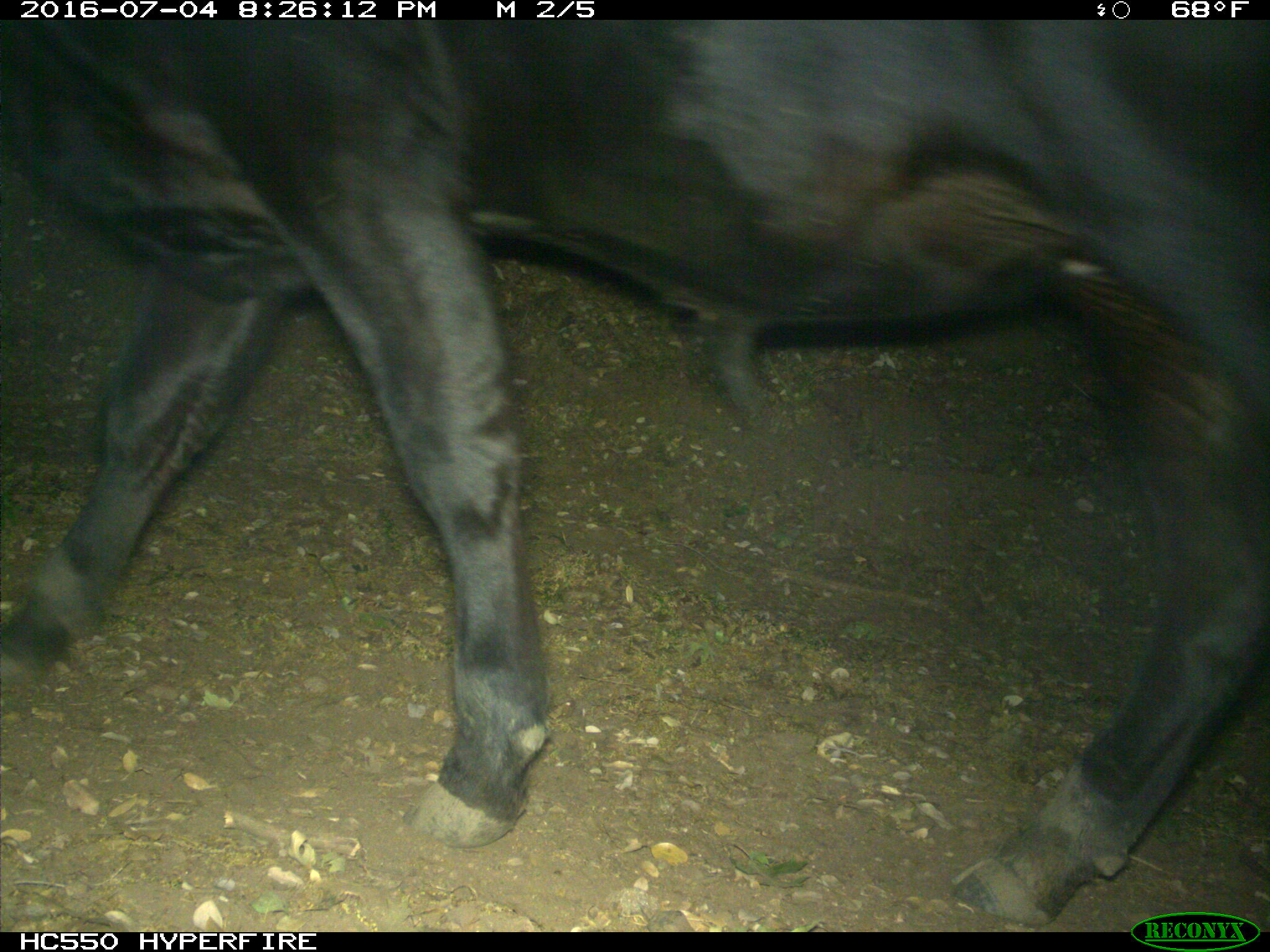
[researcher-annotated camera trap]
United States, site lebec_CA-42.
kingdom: Animalia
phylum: Chordata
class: Mammalia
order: Artiodactyla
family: Bovidae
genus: Bos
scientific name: Bos taurus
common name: domestic cow